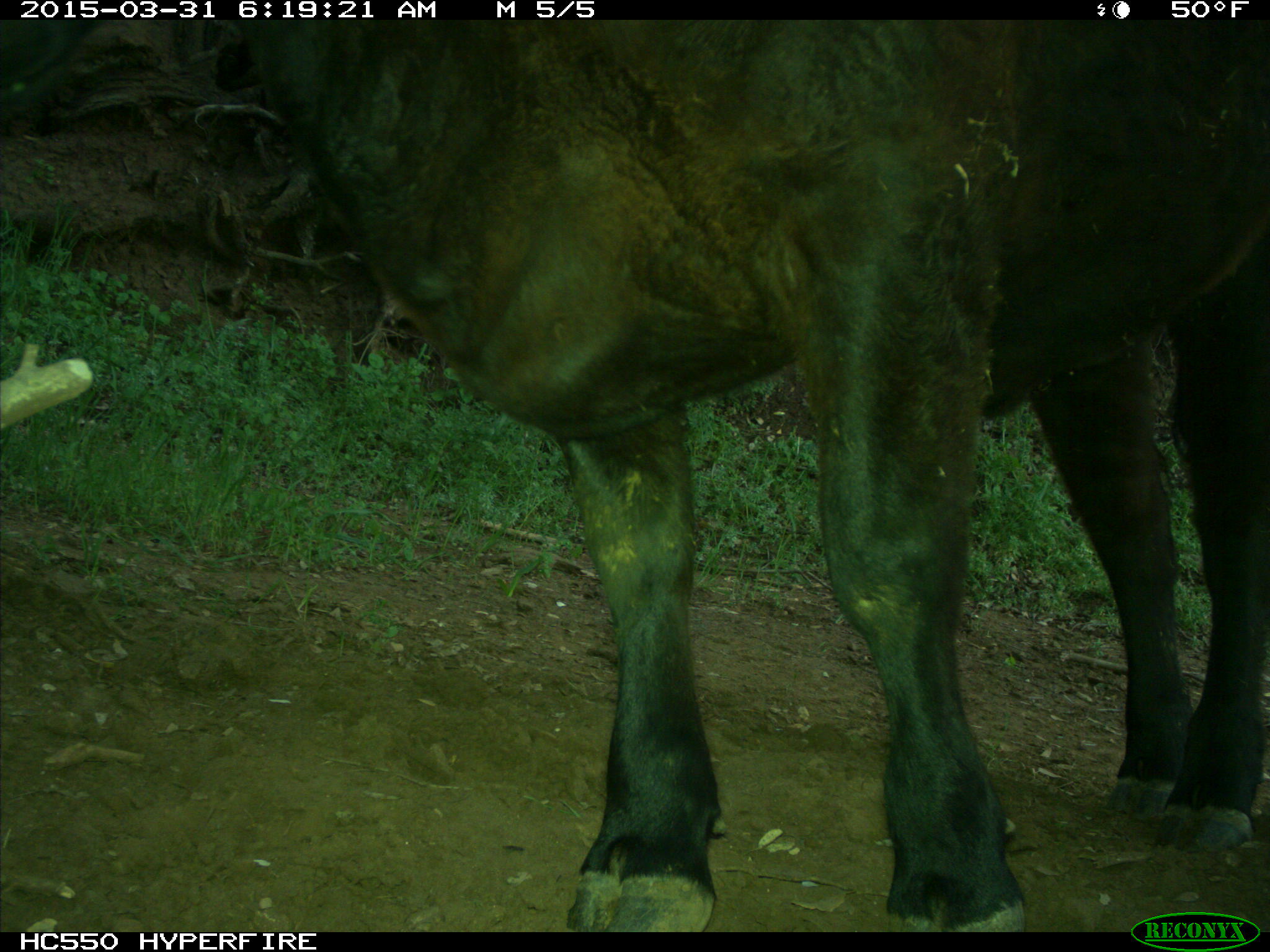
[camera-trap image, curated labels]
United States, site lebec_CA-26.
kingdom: Animalia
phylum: Chordata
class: Mammalia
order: Artiodactyla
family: Bovidae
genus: Bos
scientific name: Bos taurus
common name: domestic cow